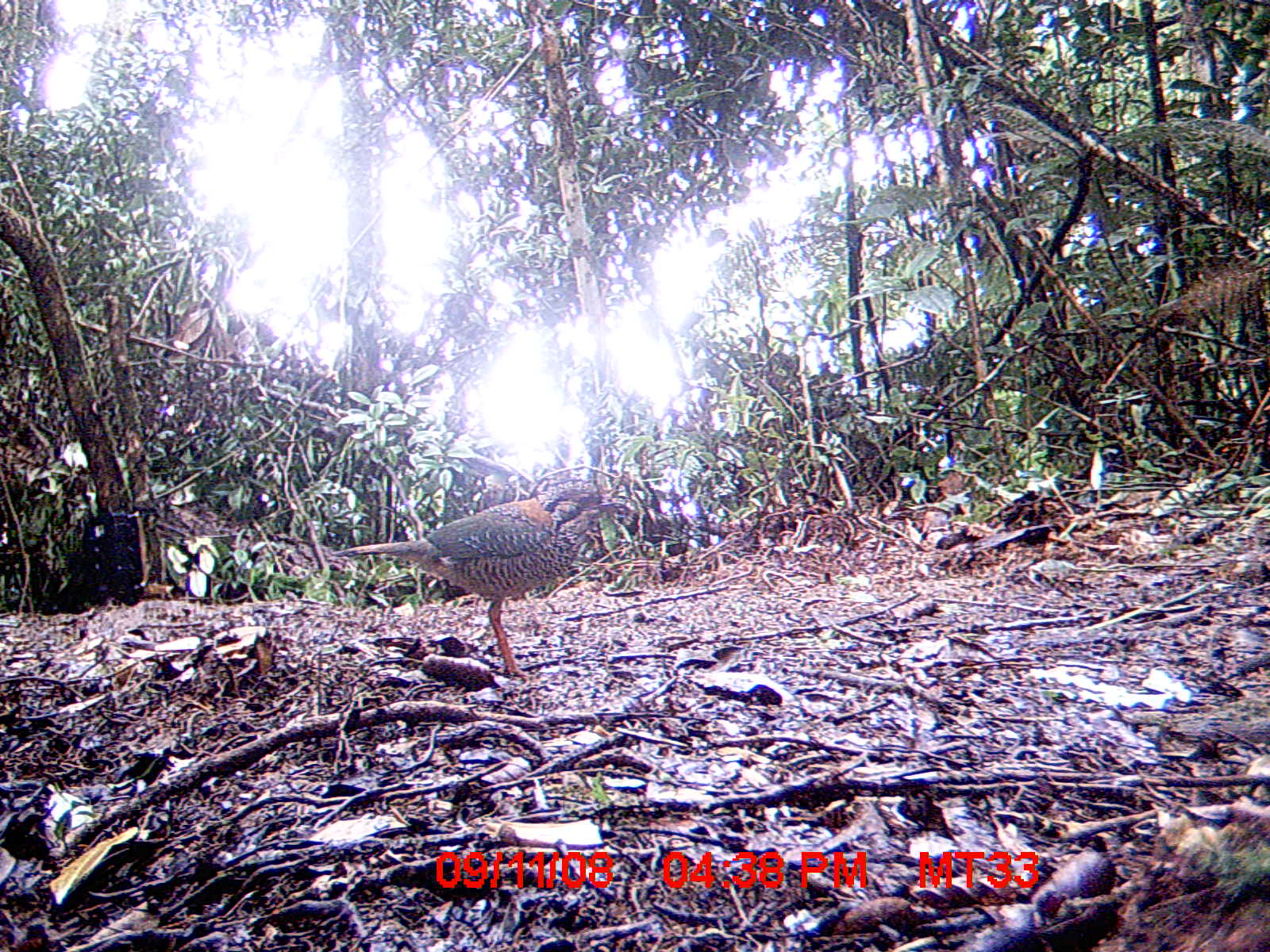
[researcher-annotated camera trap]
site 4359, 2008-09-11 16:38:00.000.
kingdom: Animalia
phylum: Chordata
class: Aves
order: Coraciiformes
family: Brachypteraciidae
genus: Brachypteracias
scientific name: Brachypteracias squamiger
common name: scaly ground-roller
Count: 2.